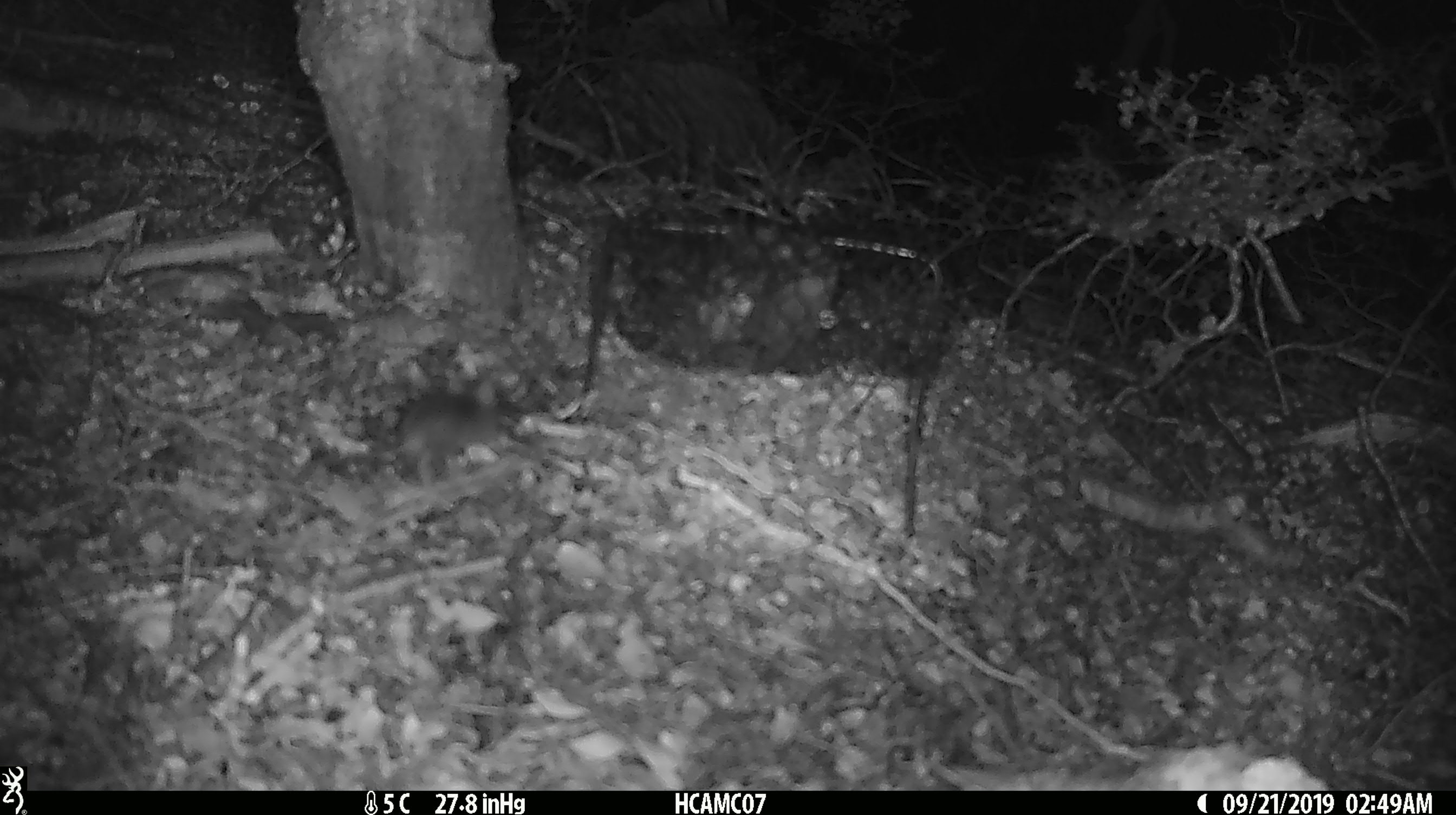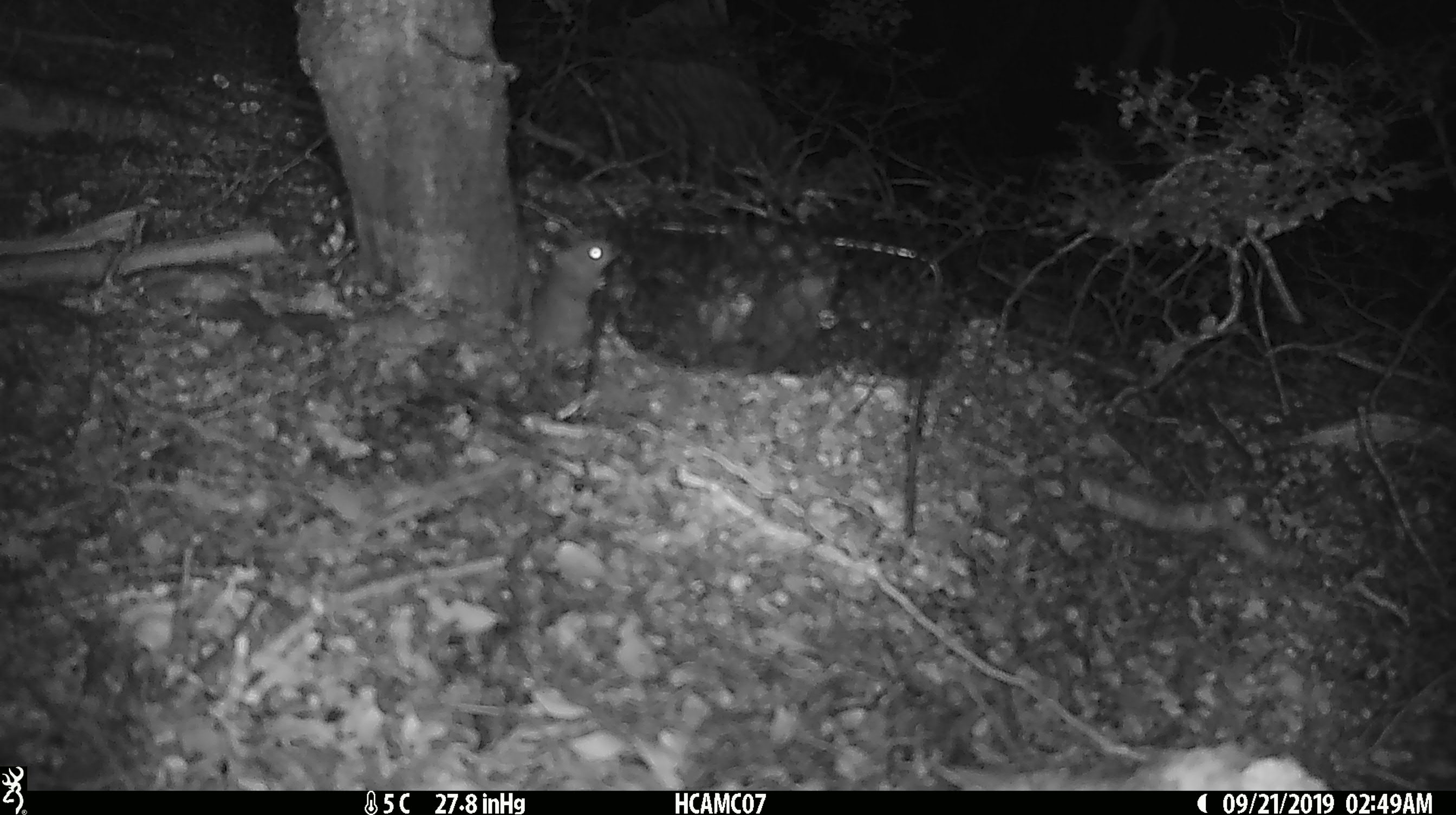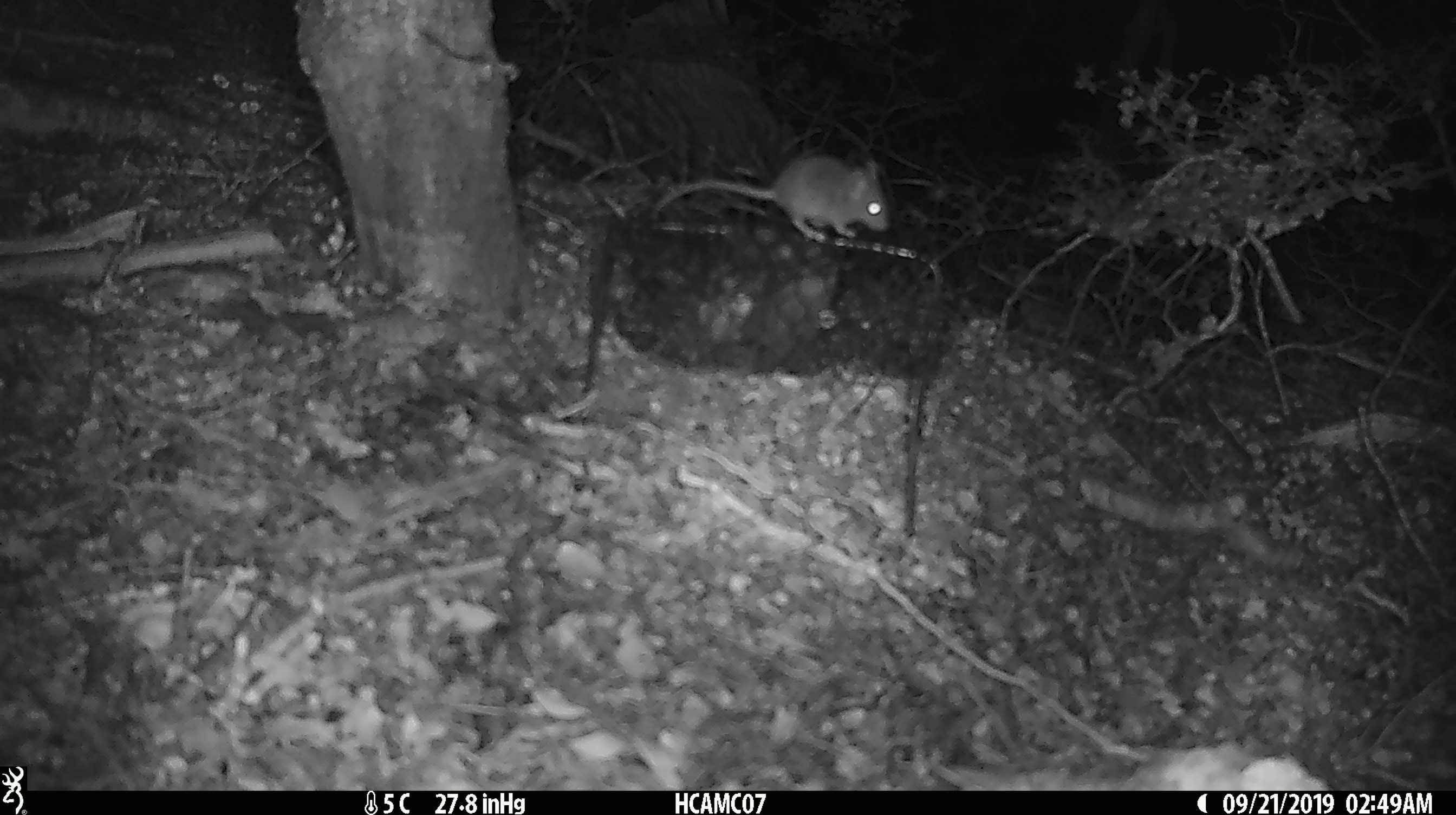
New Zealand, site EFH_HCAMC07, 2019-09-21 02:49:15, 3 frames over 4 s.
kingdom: Animalia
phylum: Chordata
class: Mammalia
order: Rodentia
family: Muridae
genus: Mus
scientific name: Mus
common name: mouse